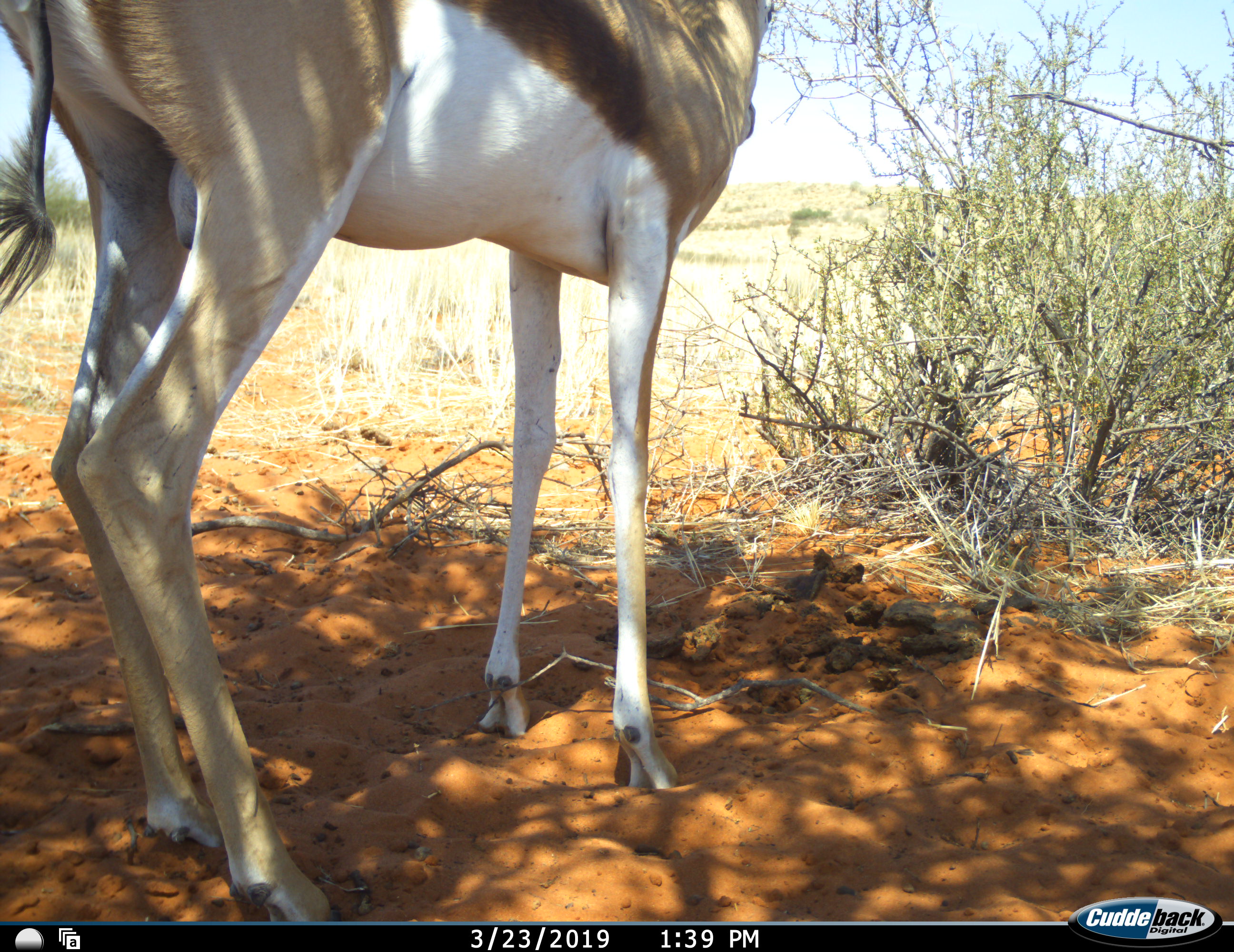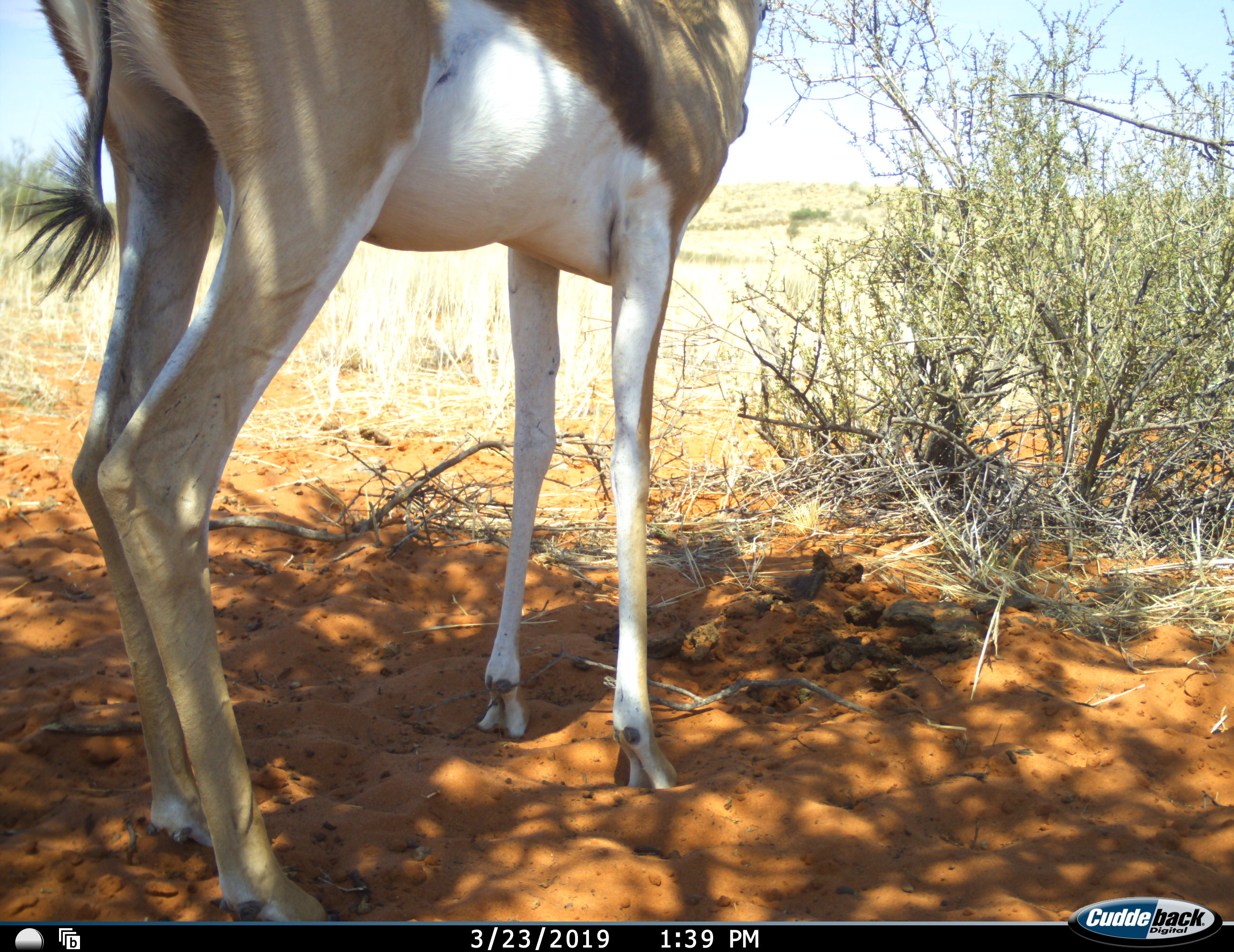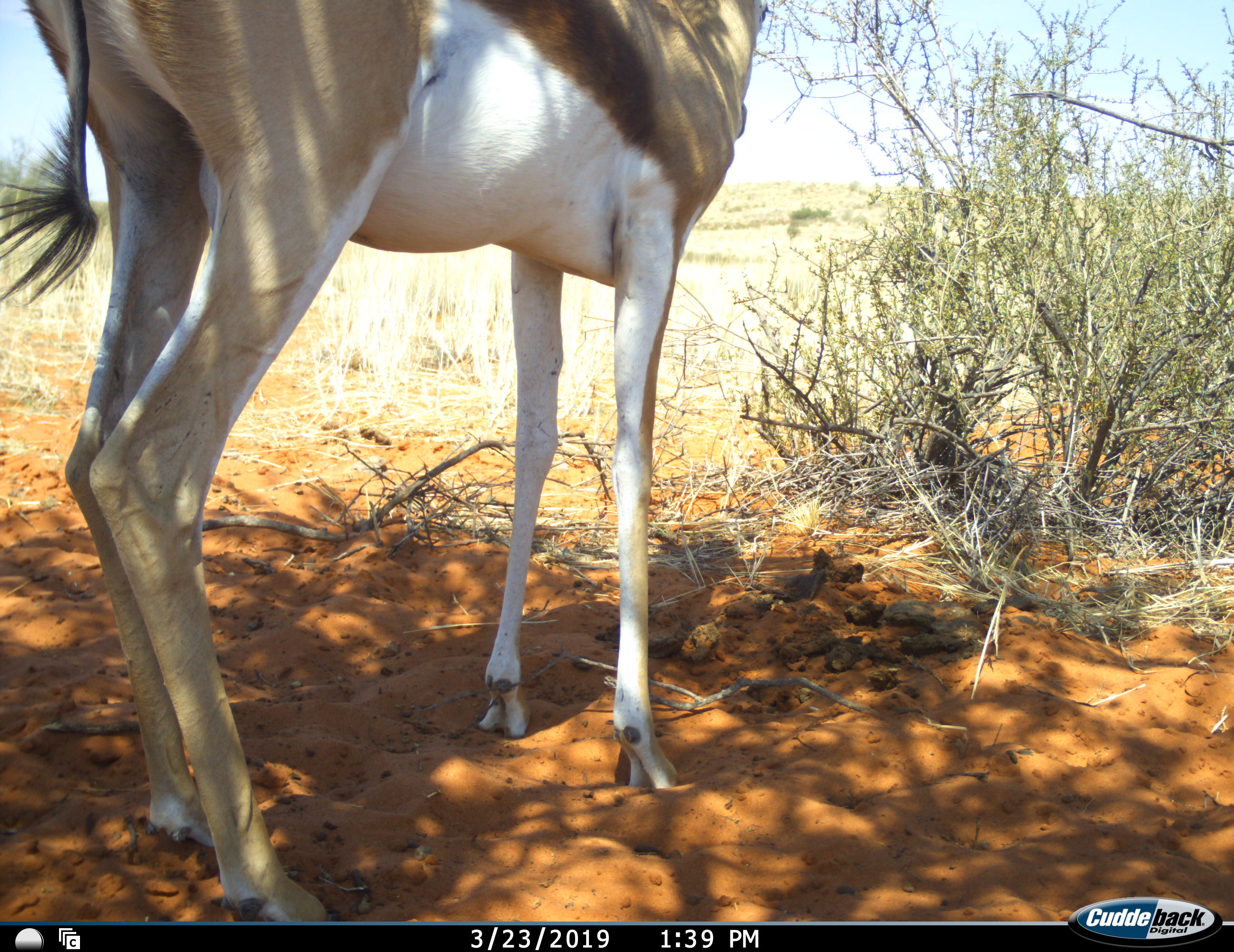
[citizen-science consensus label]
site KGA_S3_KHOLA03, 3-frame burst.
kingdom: Animalia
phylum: Chordata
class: Mammalia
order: Artiodactyla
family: Bovidae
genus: Antidorcas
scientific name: Antidorcas marsupialis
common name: springbok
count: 1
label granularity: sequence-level